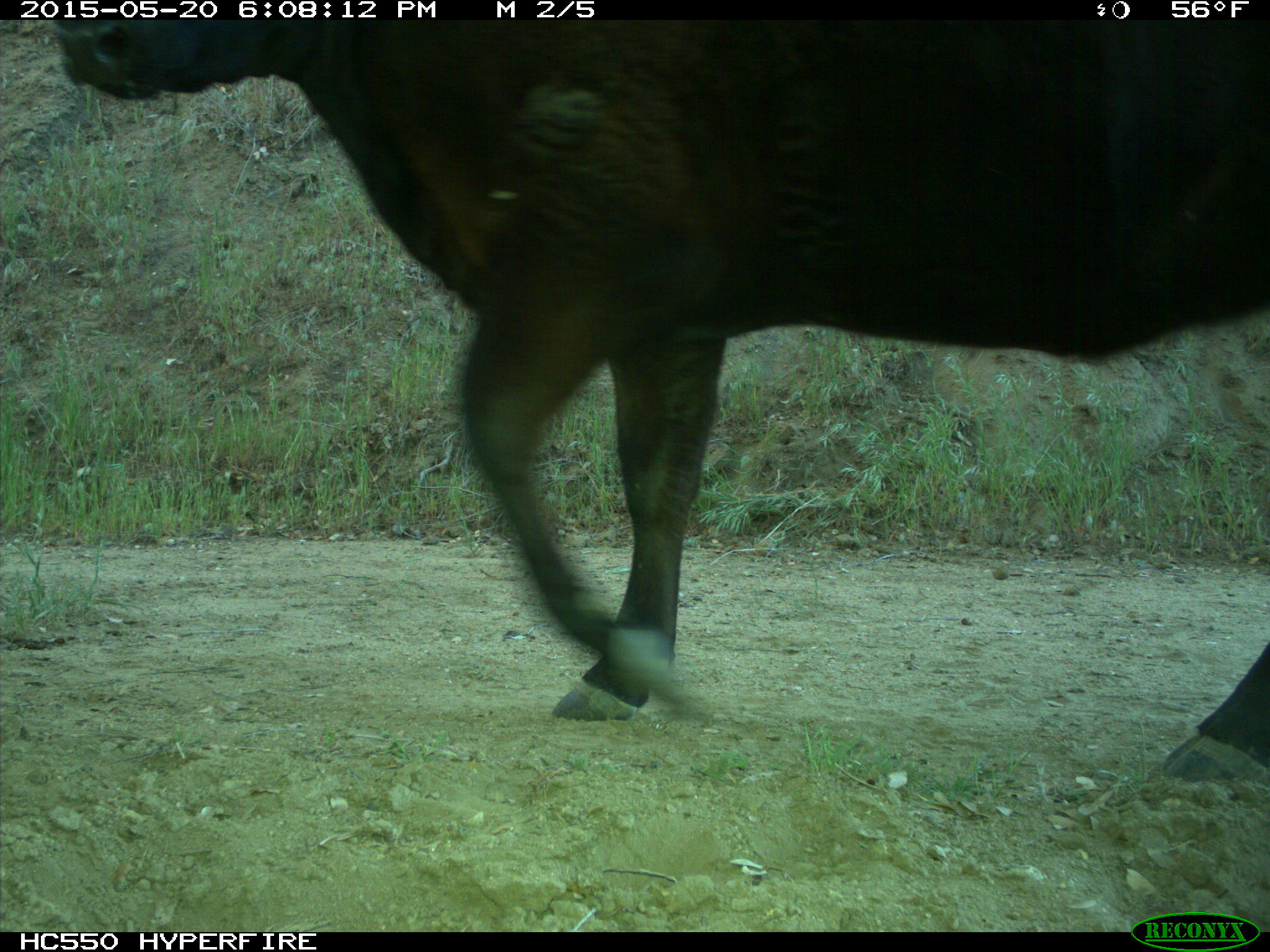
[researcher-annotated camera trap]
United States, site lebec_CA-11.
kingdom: Animalia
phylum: Chordata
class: Mammalia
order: Artiodactyla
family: Bovidae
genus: Bos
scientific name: Bos taurus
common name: domestic cow